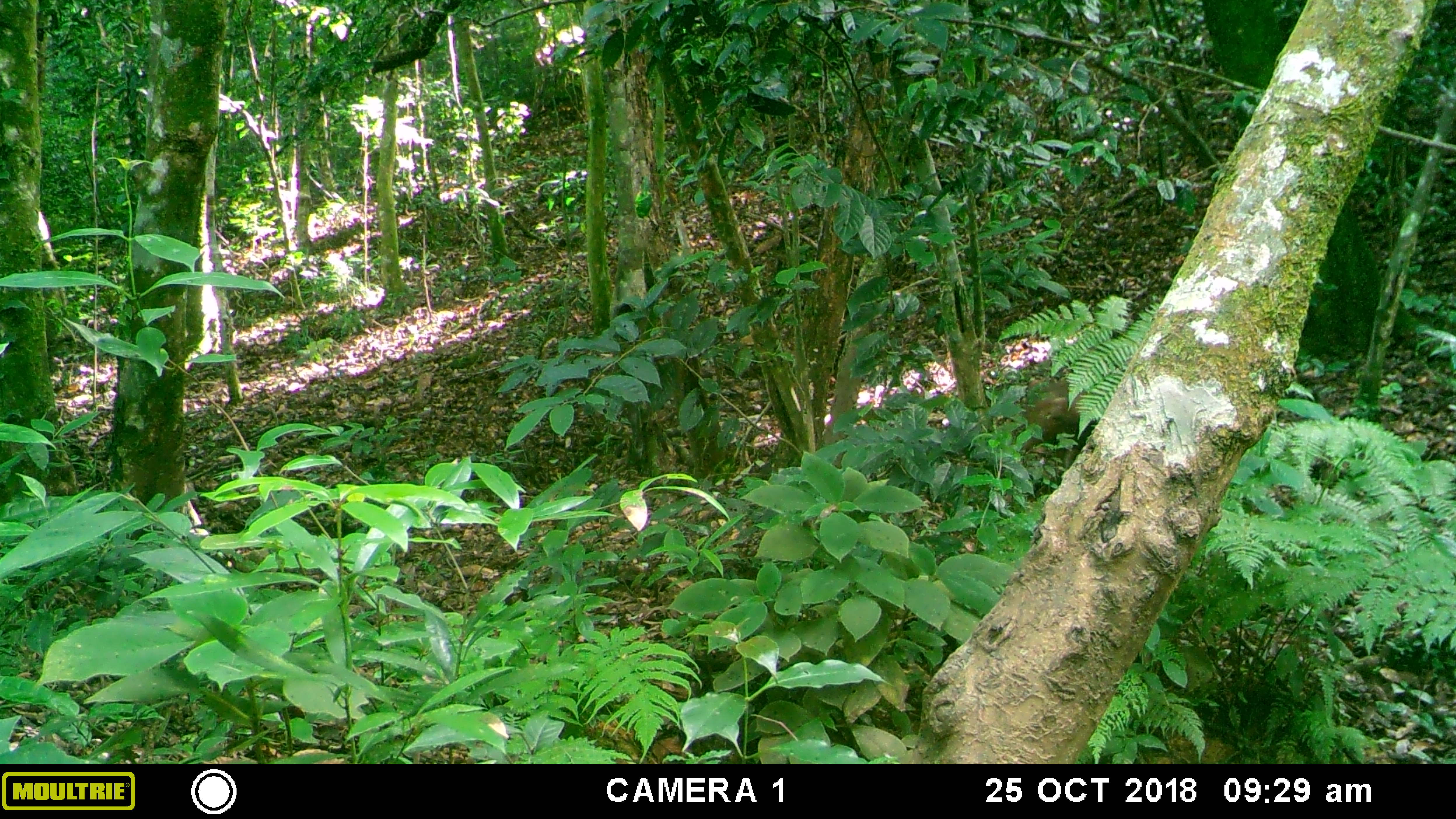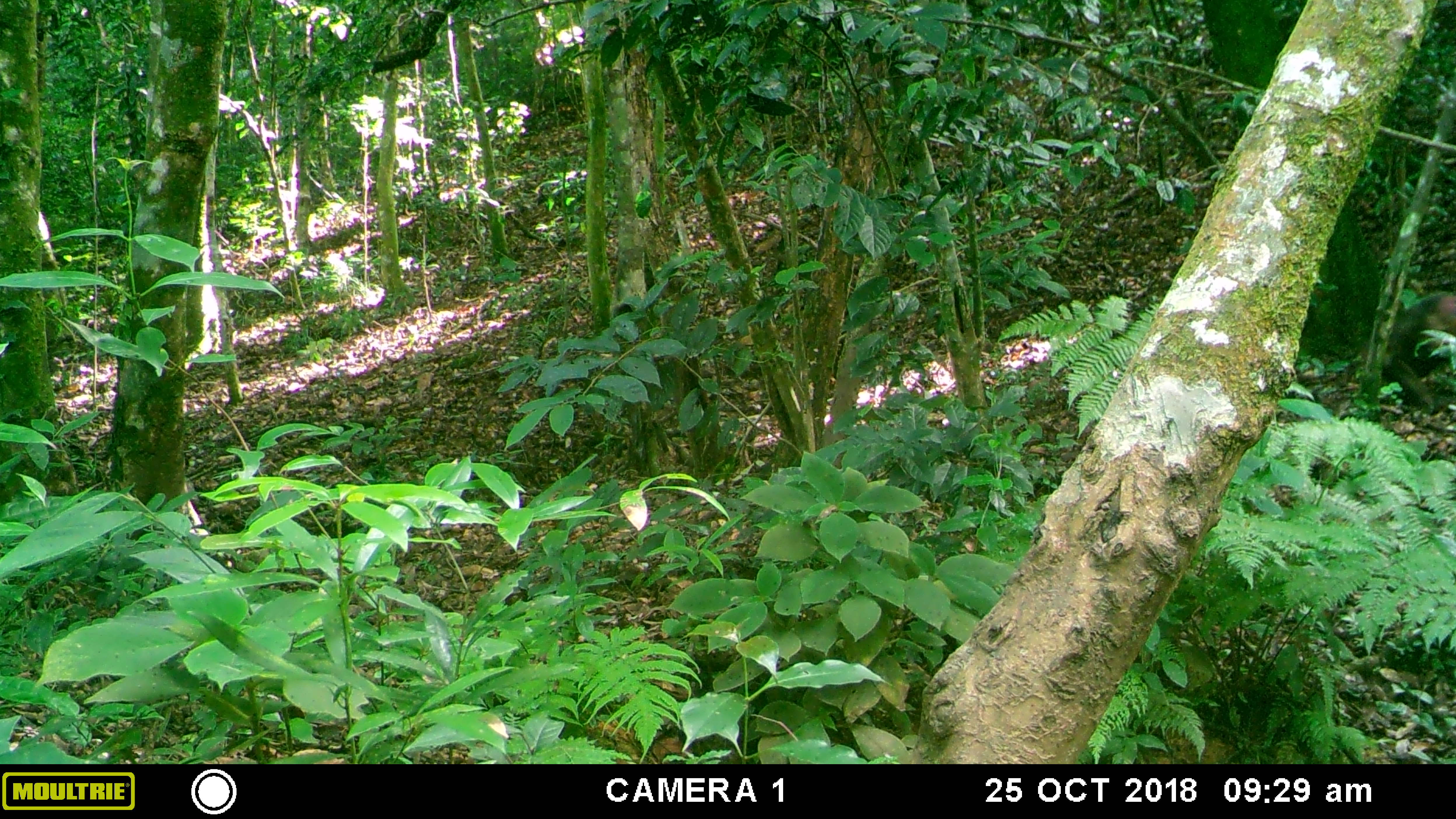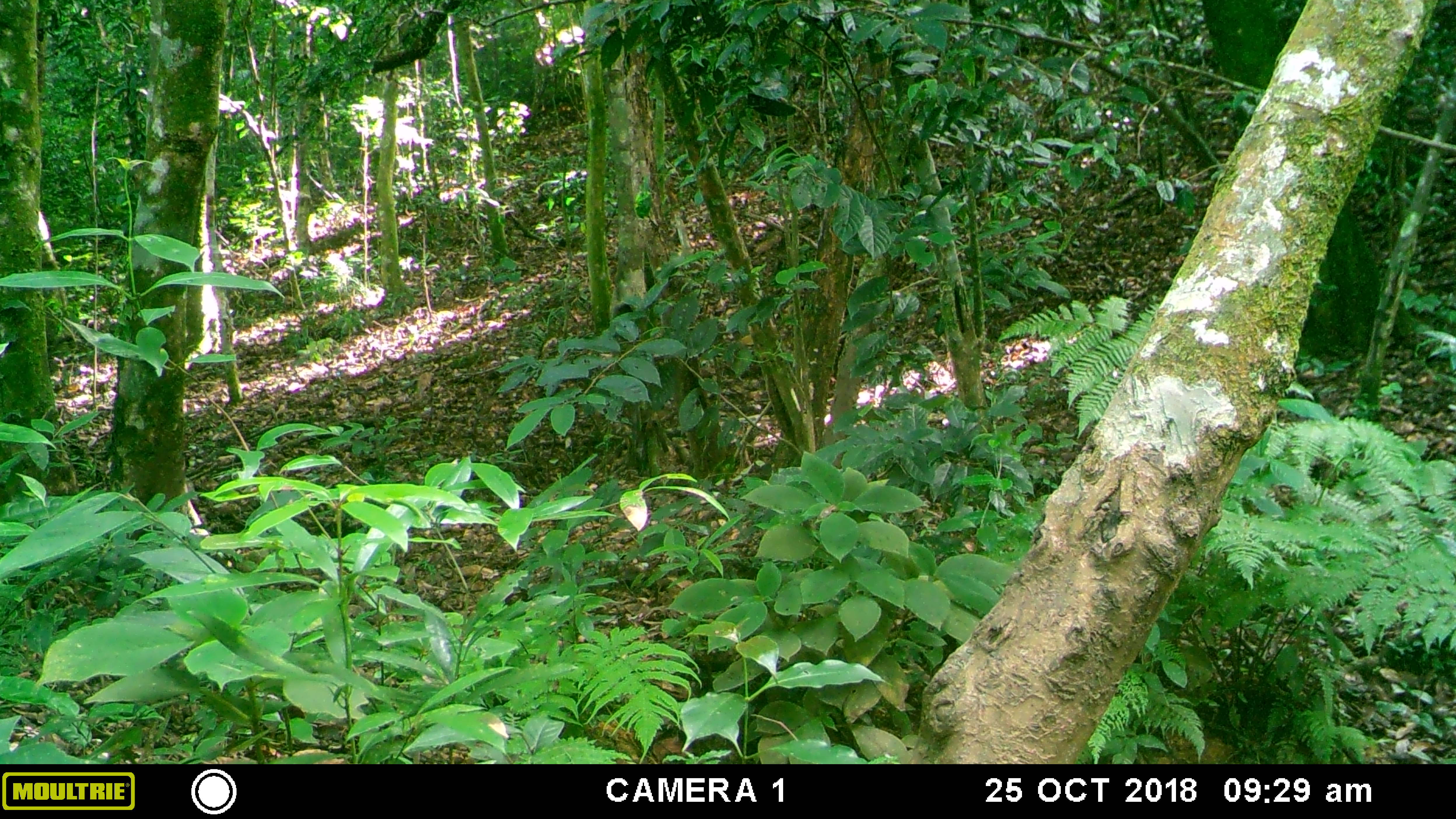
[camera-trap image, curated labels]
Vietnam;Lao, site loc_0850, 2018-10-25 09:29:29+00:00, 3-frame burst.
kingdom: Animalia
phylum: Chordata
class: Mammalia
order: Primates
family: Cercopithecidae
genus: Macaca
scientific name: Macaca arctoides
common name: stump-tailed macaque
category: stump tailed macaque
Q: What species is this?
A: Stump tailed macaque (stump-tailed macaque) (Macaca arctoides).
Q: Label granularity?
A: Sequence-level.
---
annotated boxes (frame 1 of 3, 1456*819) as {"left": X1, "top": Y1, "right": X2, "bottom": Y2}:
stump tailed macaque: {"left": 1018, "top": 378, "right": 1089, "bottom": 467}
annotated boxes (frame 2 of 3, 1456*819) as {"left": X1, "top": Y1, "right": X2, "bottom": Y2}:
stump tailed macaque: {"left": 1362, "top": 291, "right": 1456, "bottom": 412}